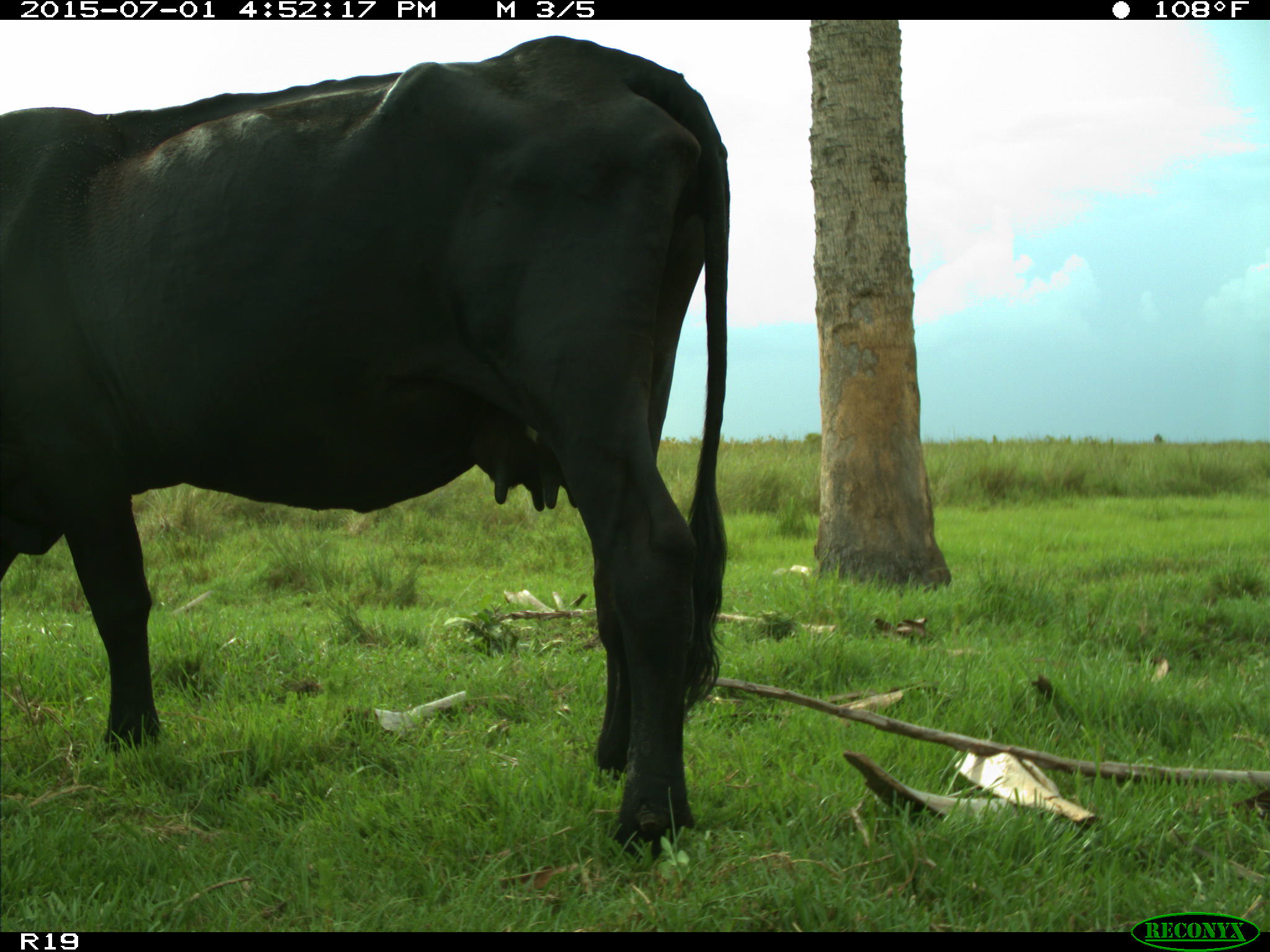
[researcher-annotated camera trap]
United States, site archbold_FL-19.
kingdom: Animalia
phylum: Chordata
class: Mammalia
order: Artiodactyla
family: Bovidae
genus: Bos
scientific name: Bos taurus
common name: domestic cow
Bos taurus (domestic cow).